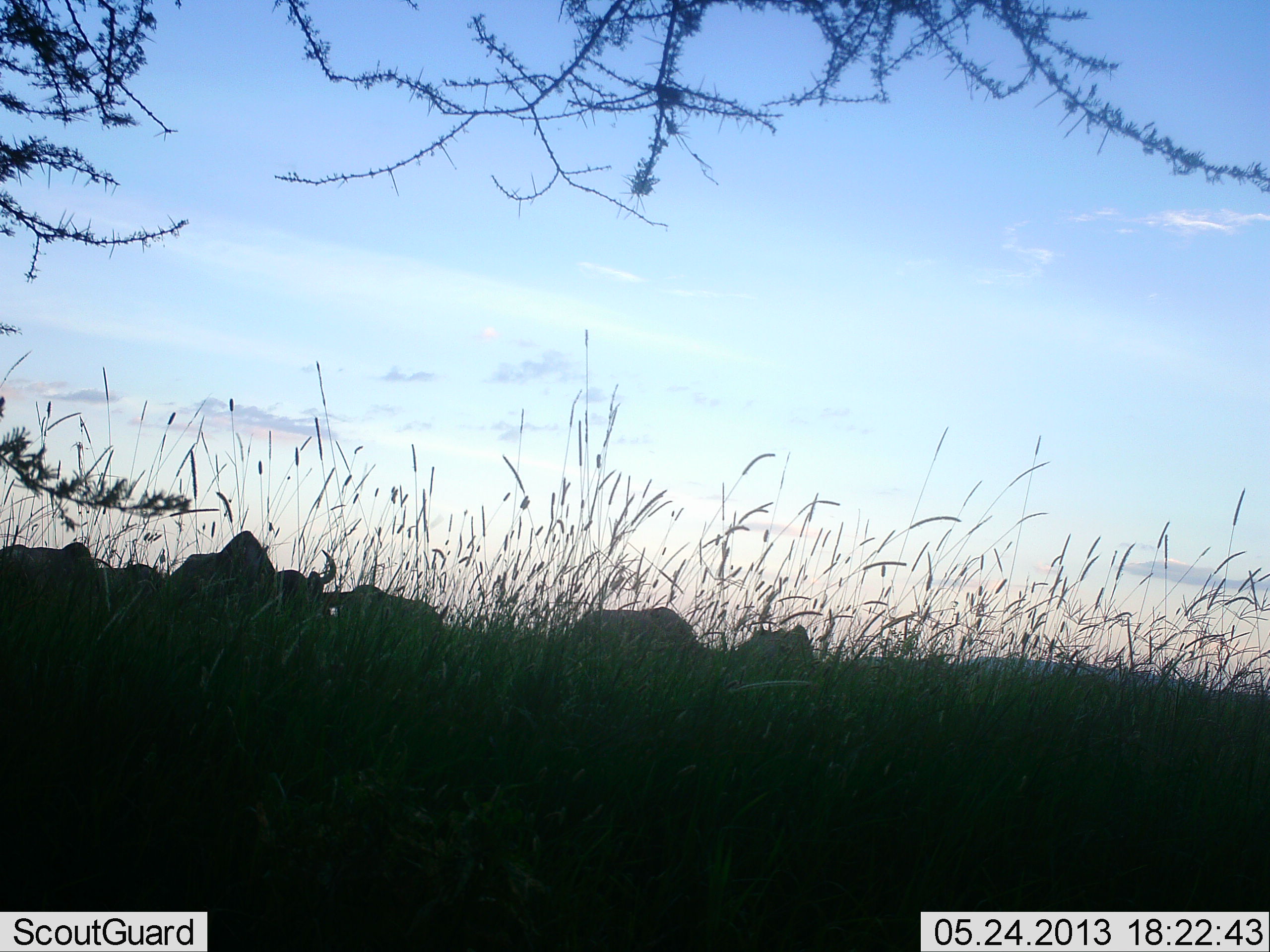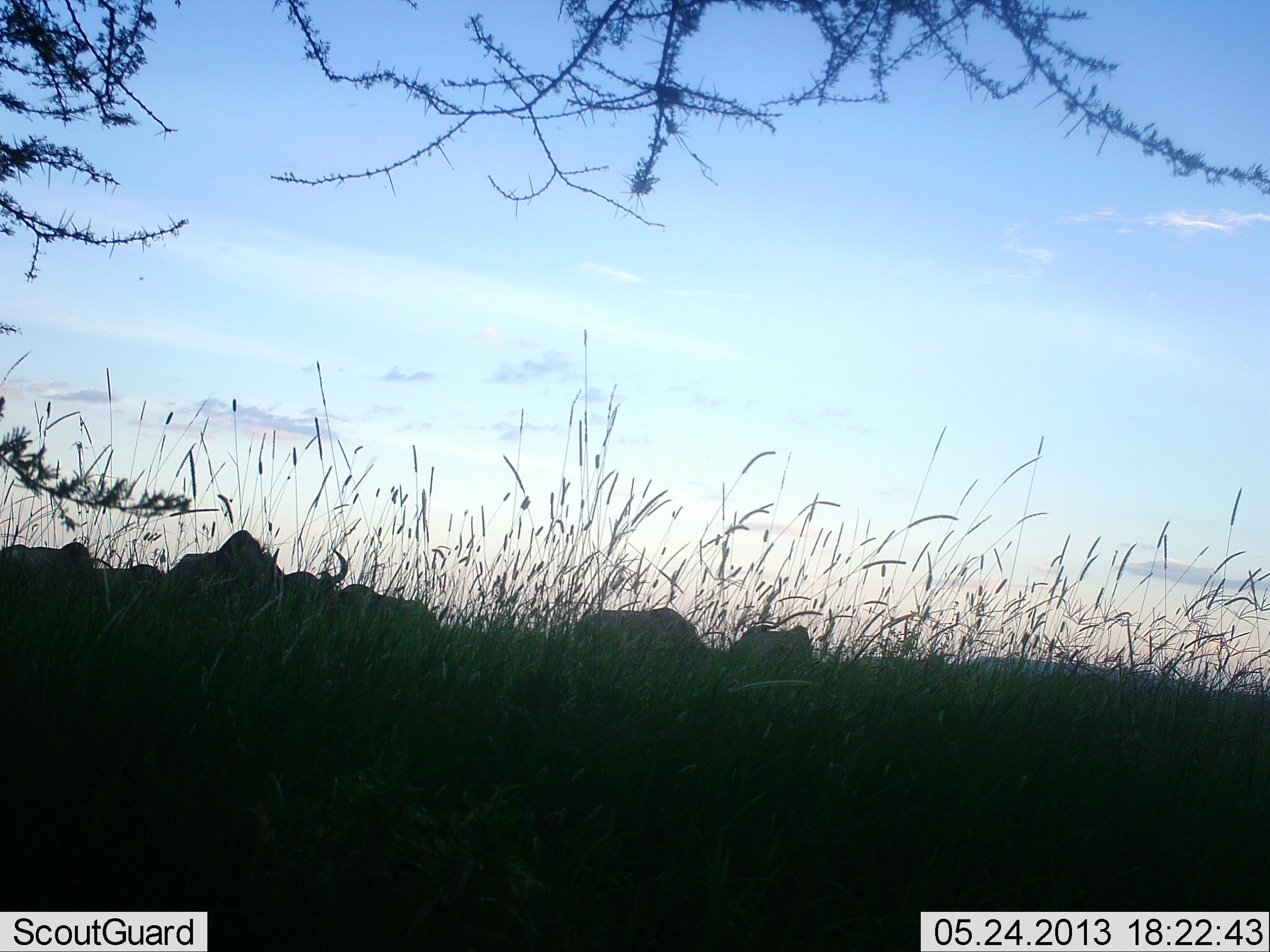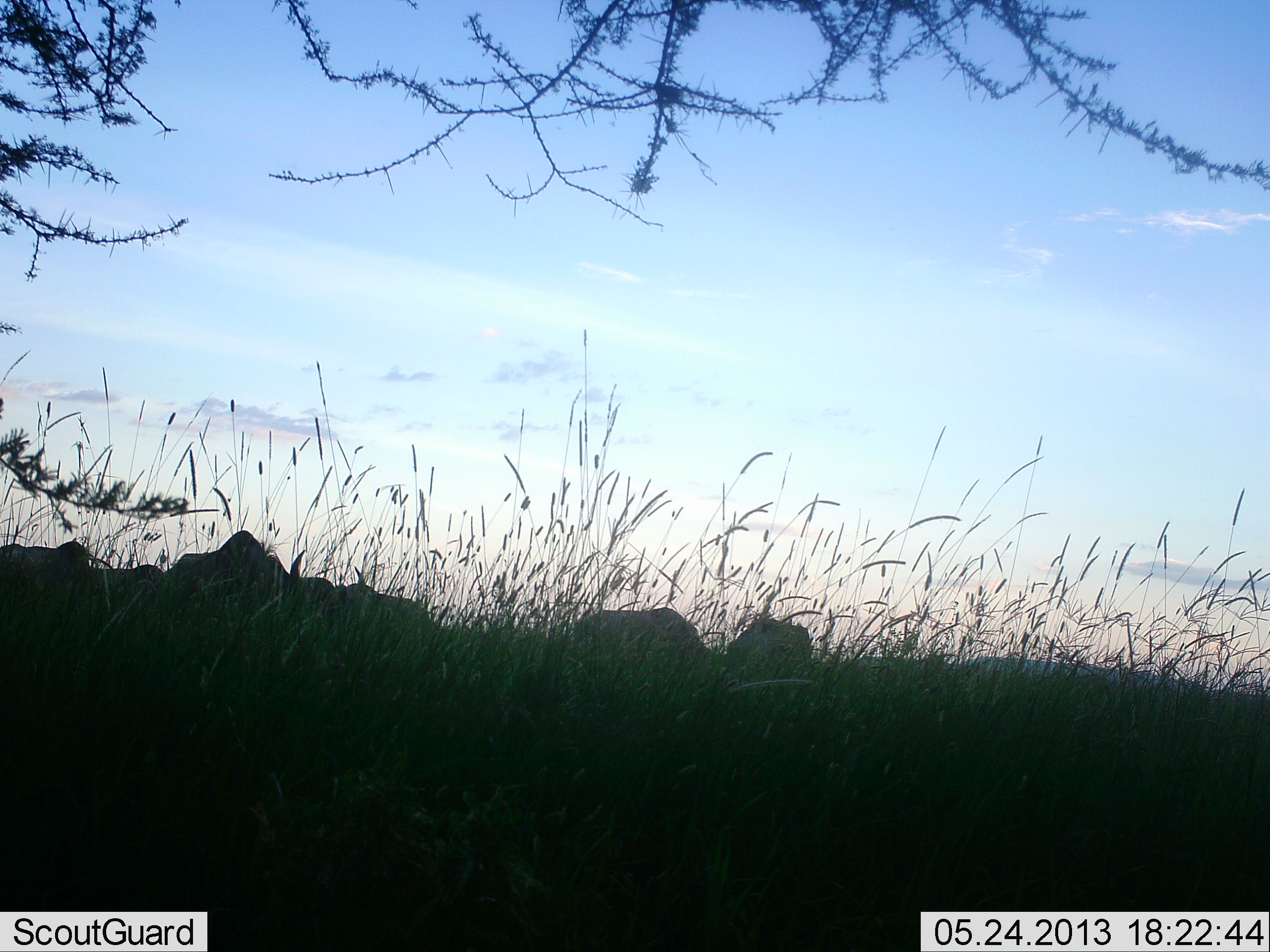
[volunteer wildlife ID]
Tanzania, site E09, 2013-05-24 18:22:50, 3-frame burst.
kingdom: Animalia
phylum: Chordata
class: Mammalia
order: Artiodactyla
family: Bovidae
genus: Connochaetes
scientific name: Connochaetes taurinus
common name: blue wildebeest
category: wildebeest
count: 7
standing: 54%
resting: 8%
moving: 15%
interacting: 8%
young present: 0%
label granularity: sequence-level